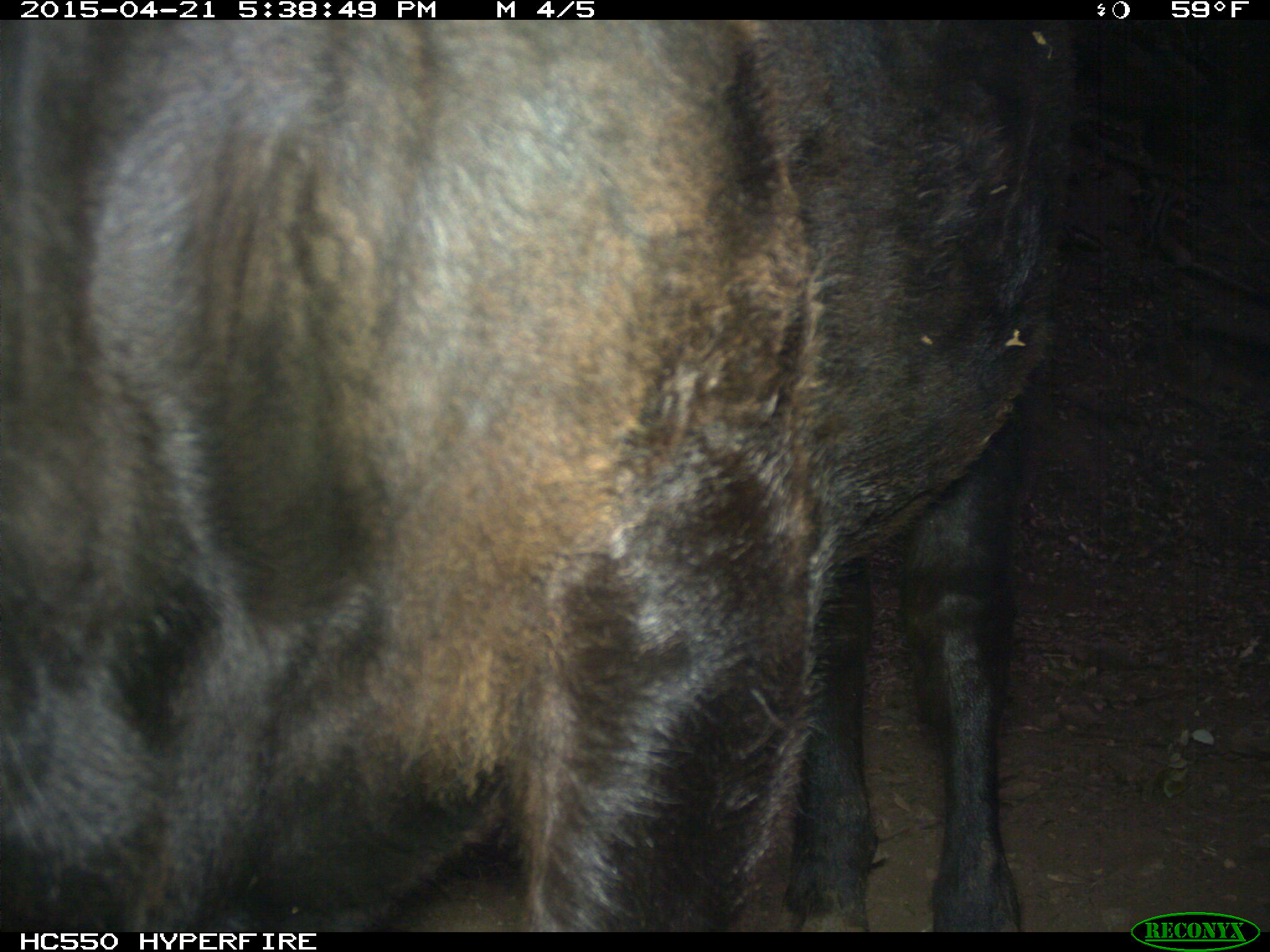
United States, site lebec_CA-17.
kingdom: Animalia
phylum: Chordata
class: Mammalia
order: Artiodactyla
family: Bovidae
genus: Bos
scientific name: Bos taurus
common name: domestic cow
Bos taurus (domestic cow).